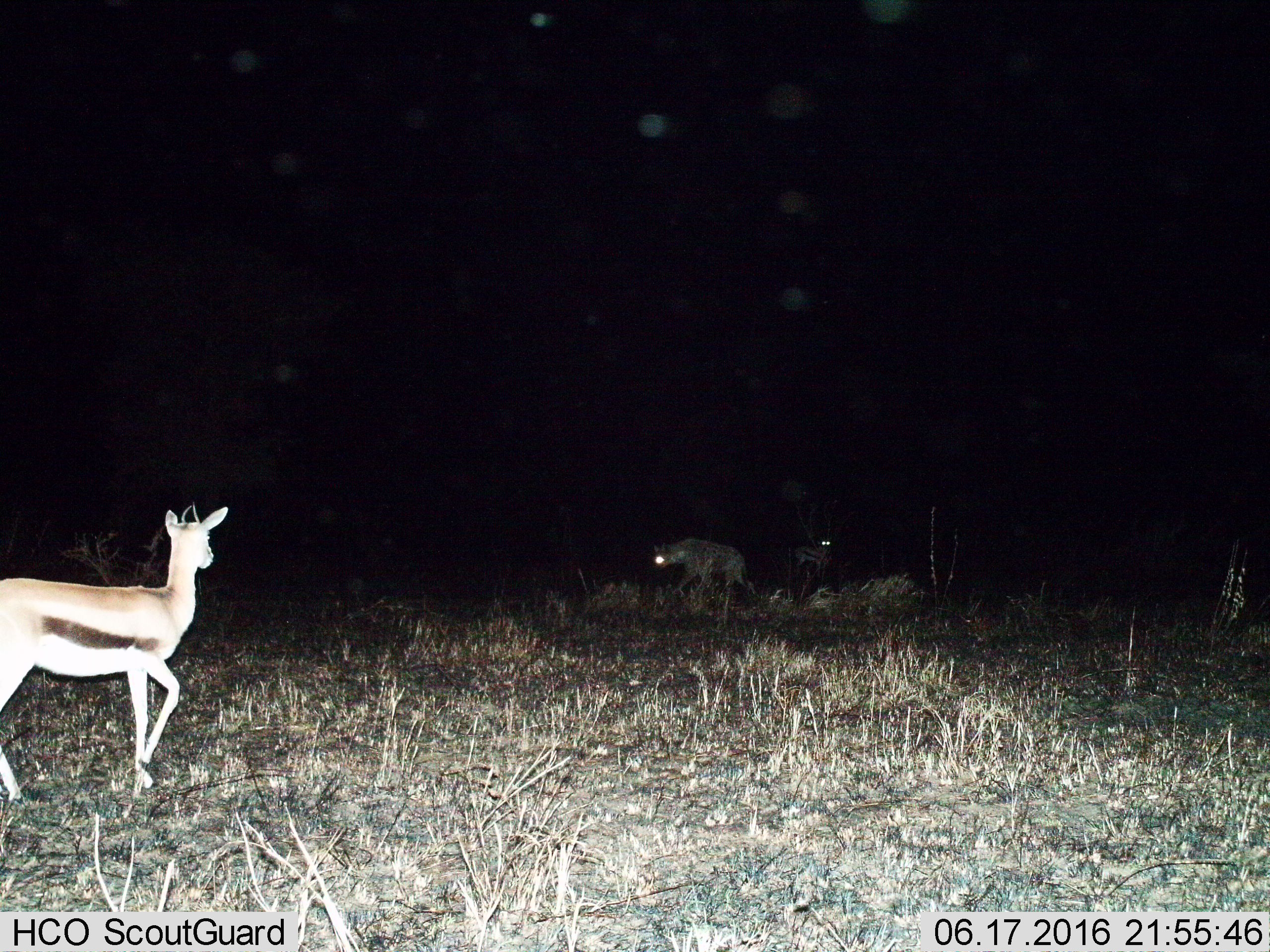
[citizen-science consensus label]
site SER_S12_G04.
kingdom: Animalia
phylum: Chordata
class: Mammalia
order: Artiodactyla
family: Bovidae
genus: Eudorcas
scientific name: Eudorcas thomsonii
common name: thomson's gazelle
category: gazellethomsons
Gazellethomsons (thomson's gazelle) (Eudorcas thomsonii), count 1. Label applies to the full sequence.